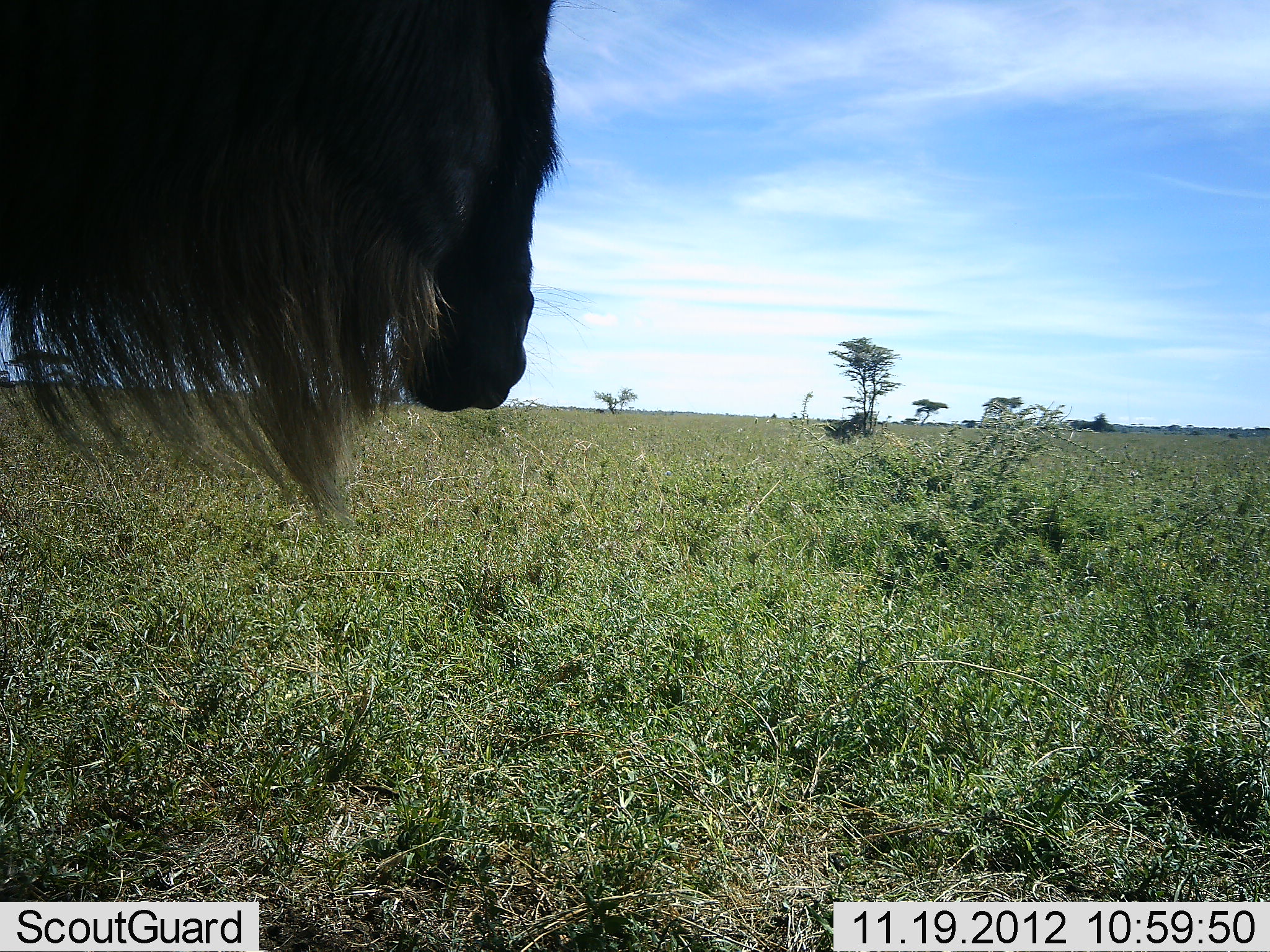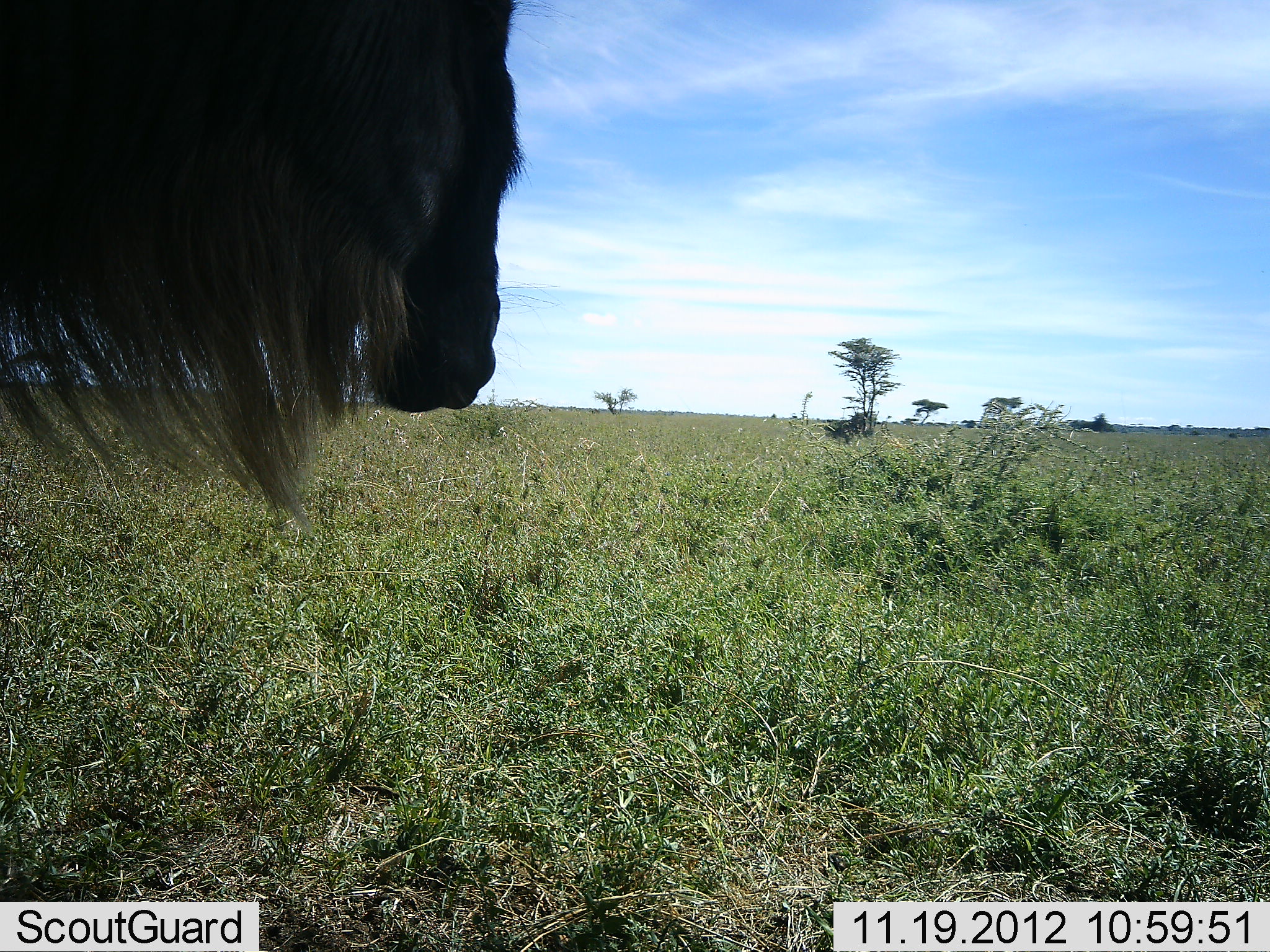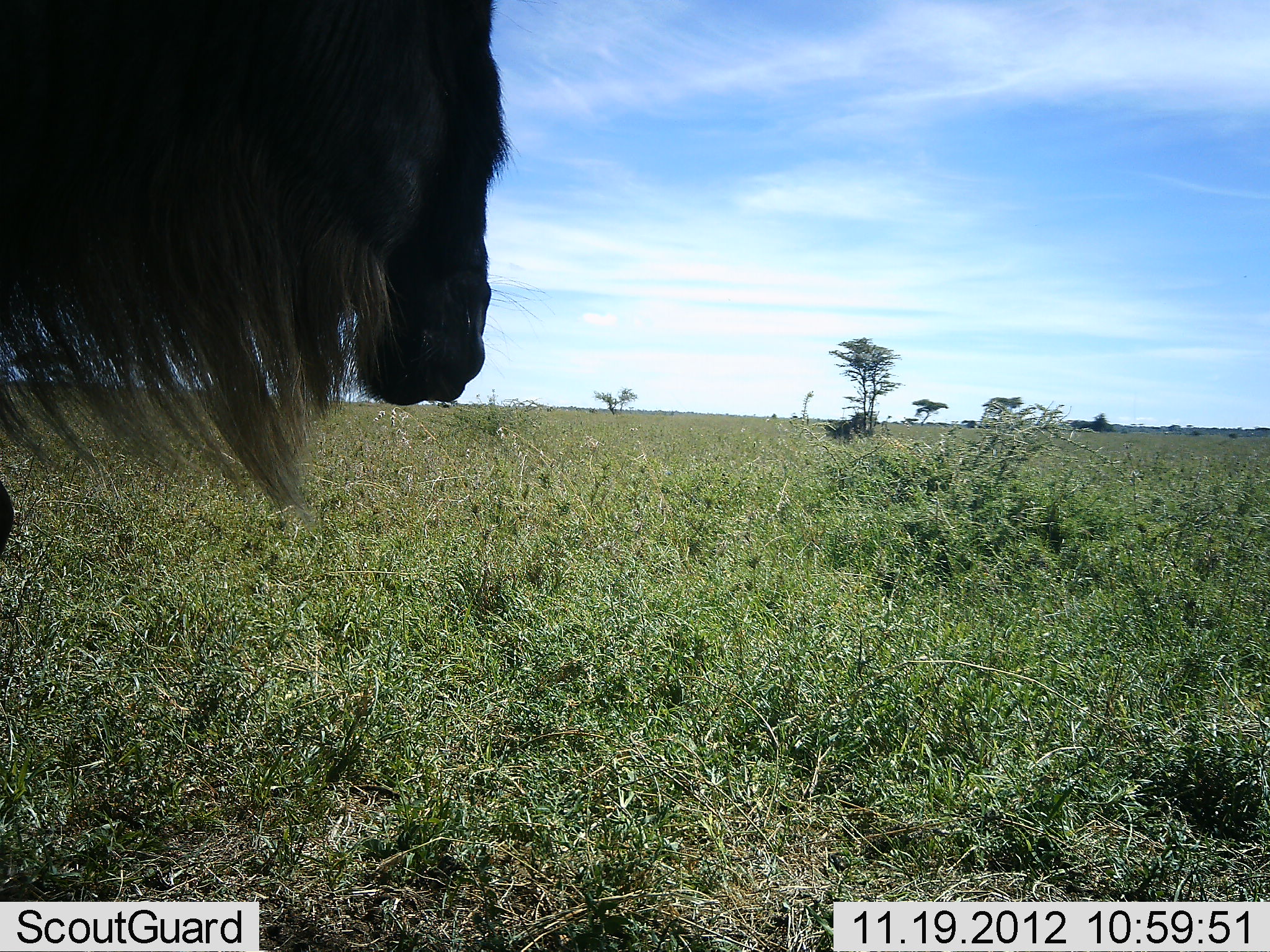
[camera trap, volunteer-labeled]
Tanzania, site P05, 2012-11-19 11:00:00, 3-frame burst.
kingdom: Animalia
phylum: Chordata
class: Mammalia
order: Artiodactyla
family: Bovidae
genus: Connochaetes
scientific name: Connochaetes taurinus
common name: blue wildebeest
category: wildebeest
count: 1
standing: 100%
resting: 0%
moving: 0%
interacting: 0%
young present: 0%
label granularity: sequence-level